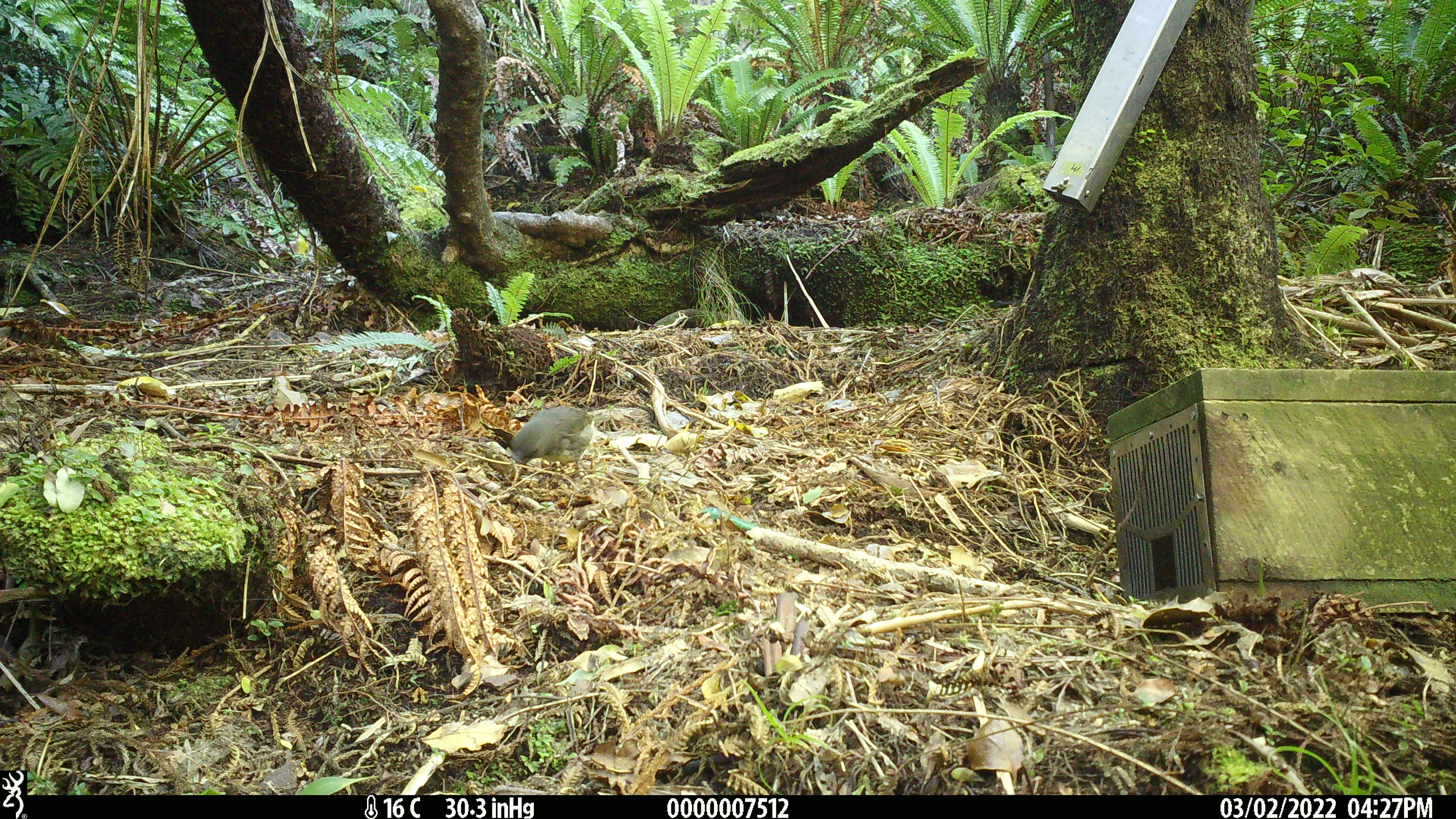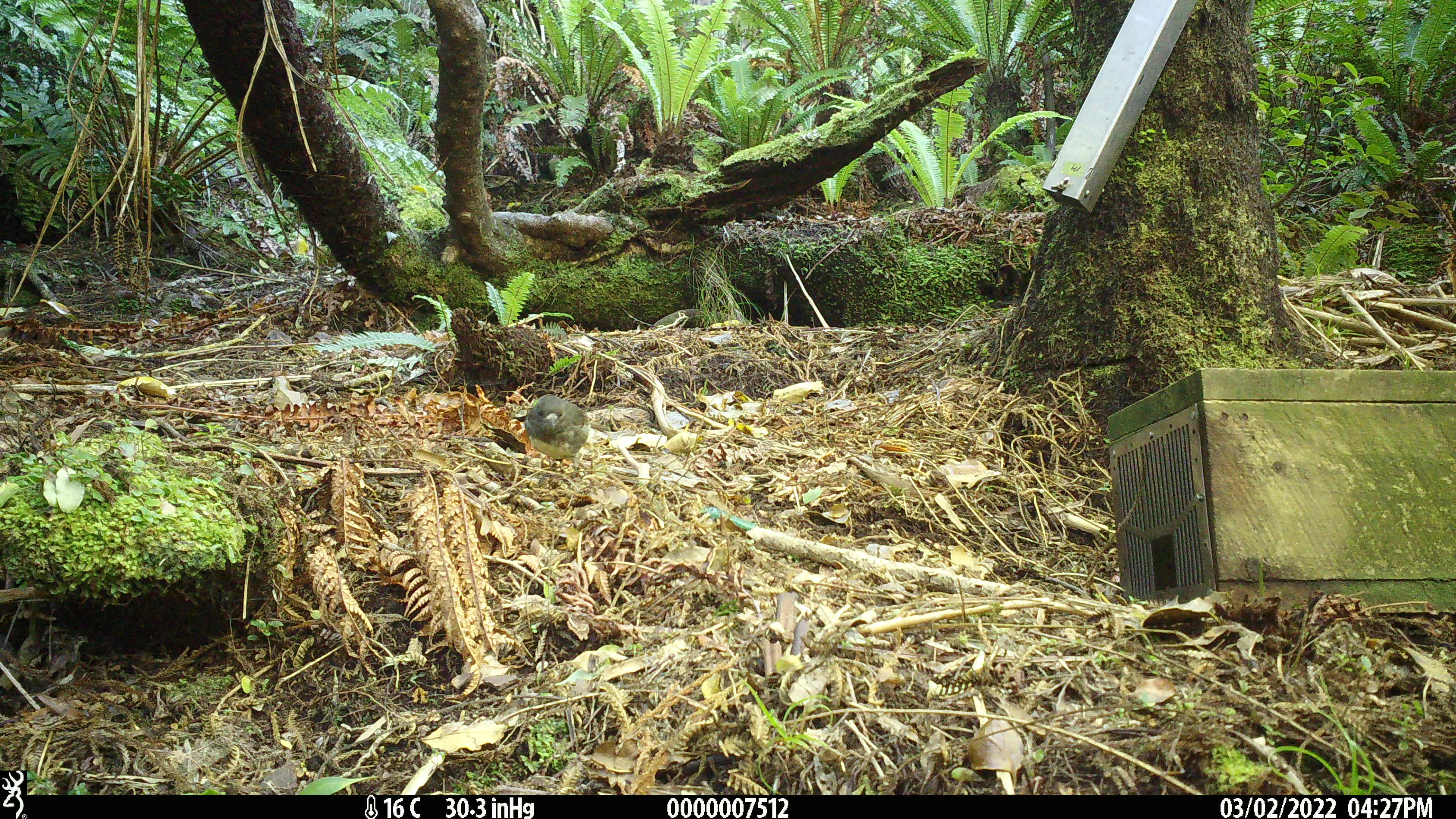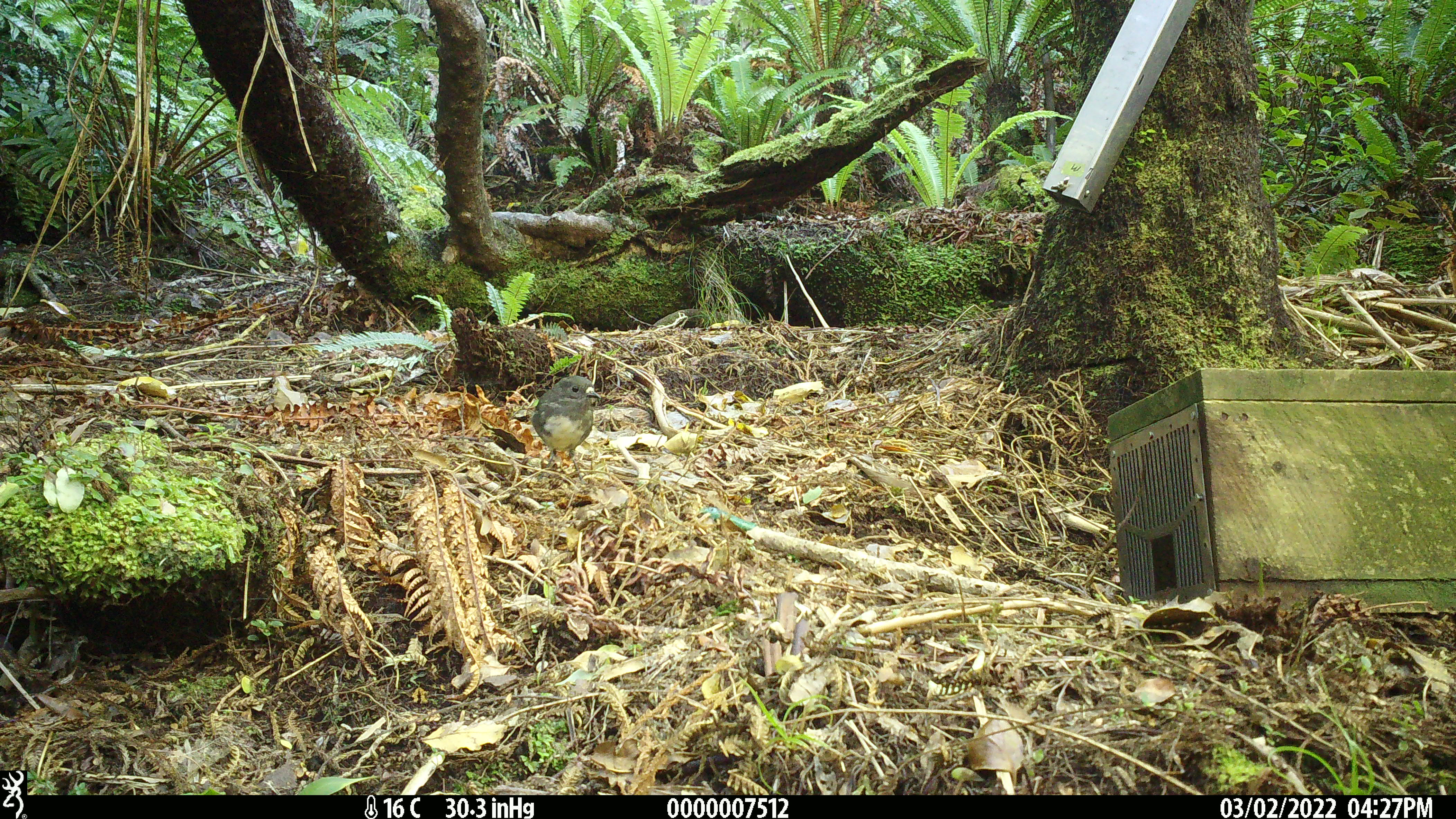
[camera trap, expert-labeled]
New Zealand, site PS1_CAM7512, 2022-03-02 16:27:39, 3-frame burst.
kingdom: Animalia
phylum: Chordata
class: Aves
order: Passeriformes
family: Petroicidae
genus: Petroica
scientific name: Petroica australis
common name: new zealand robin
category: robin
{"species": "robin (new zealand robin) (Petroica australis)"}